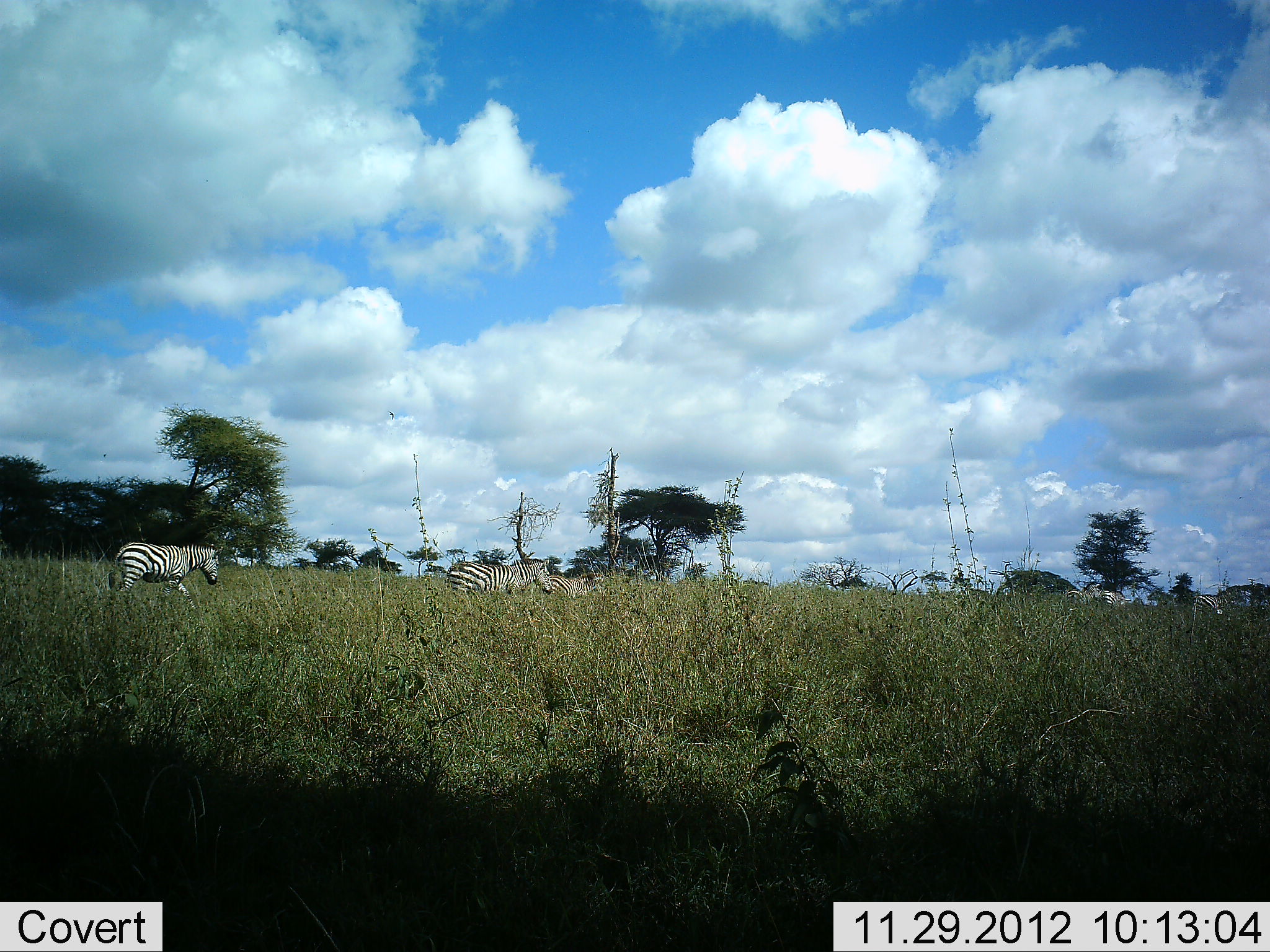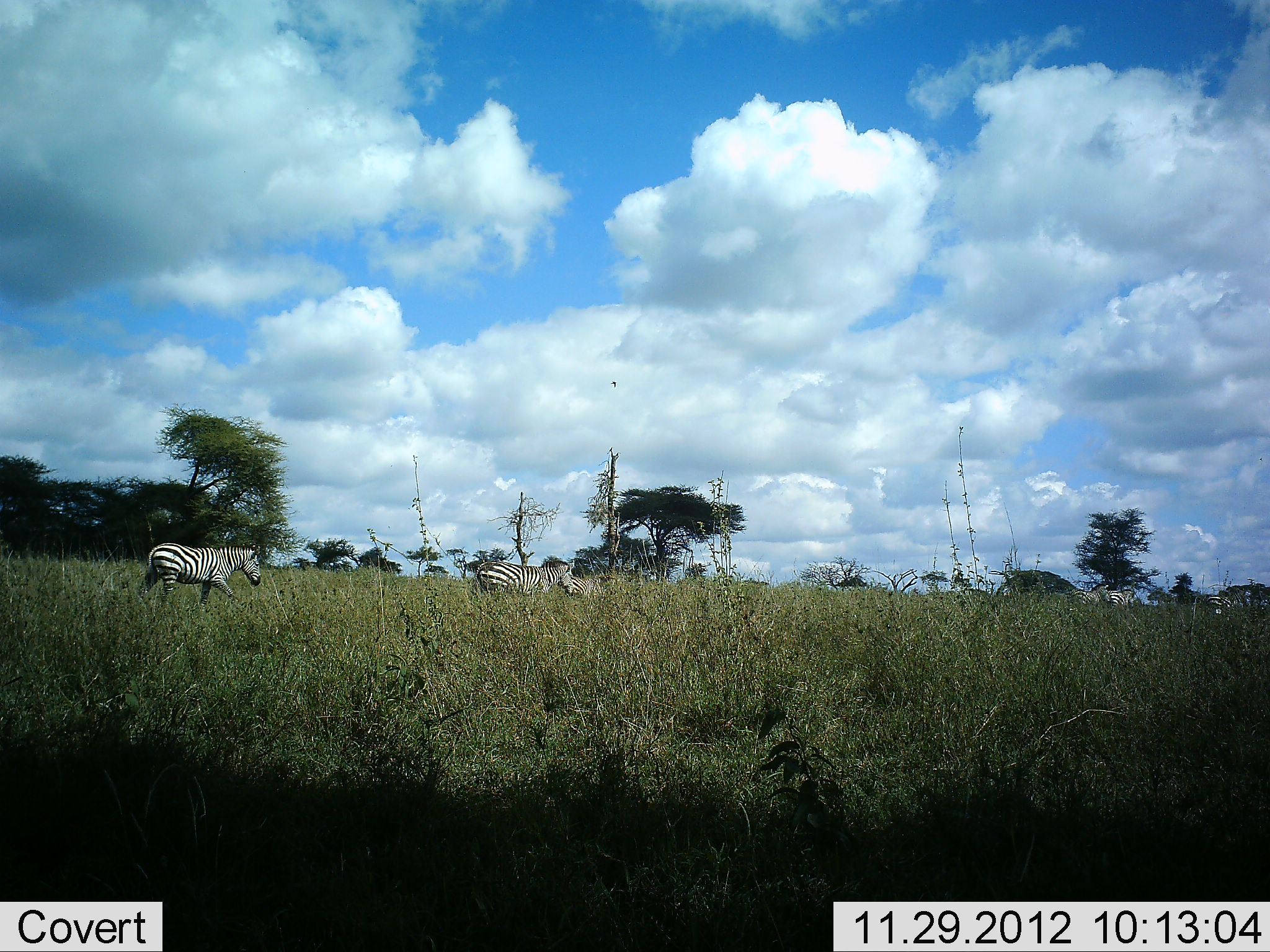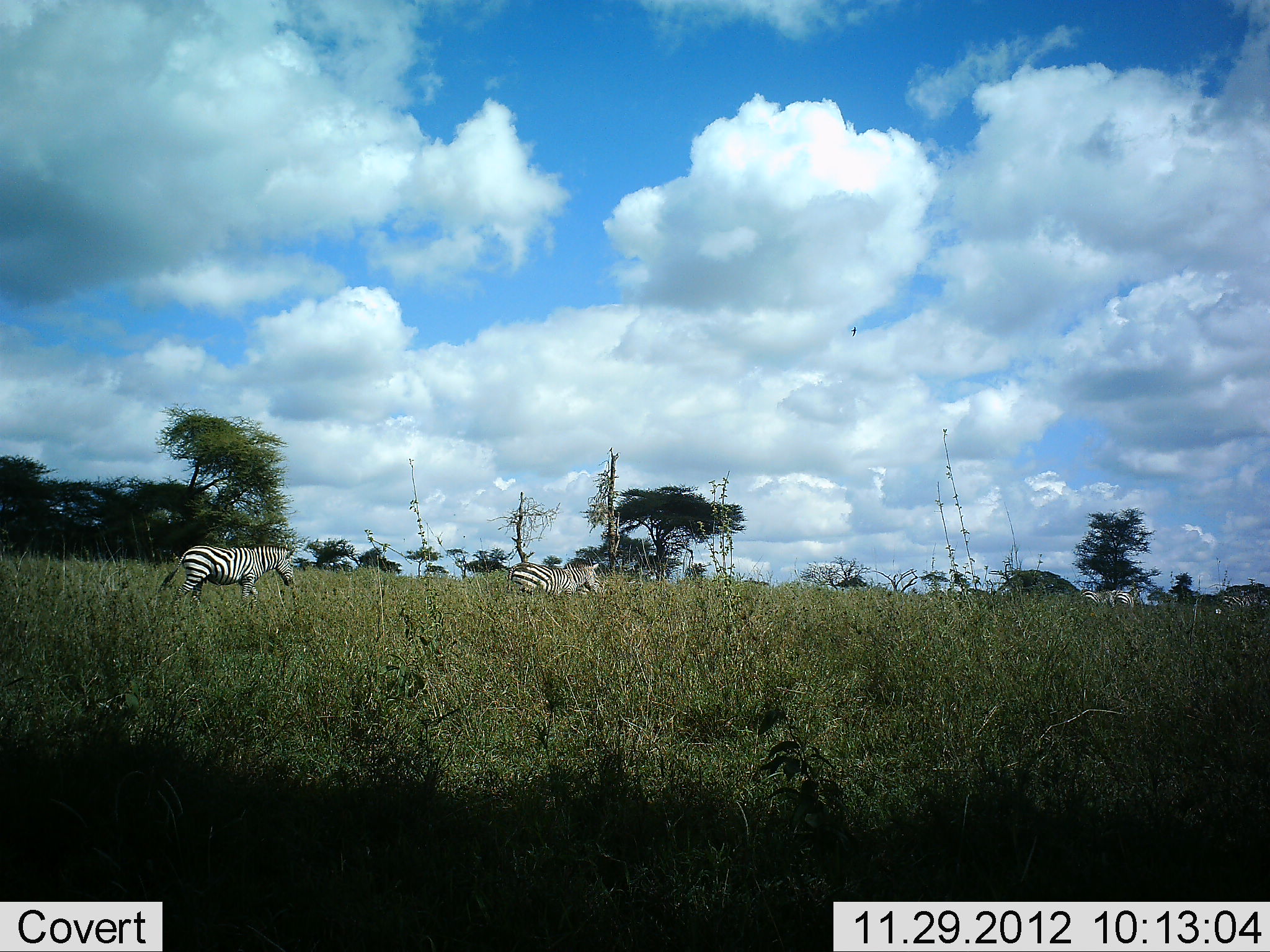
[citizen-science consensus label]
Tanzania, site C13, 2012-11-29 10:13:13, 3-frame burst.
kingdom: Animalia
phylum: Chordata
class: Mammalia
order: Perissodactyla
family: Equidae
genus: Equus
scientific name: Equus quagga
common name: plains zebra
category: zebra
Zebra (plains zebra) (Equus quagga), count 6. Behavior (volunteer vote fractions): standing 20%, resting 0%, moving 100%, interacting 0%. Young present (vote fraction): 10%. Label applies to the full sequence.